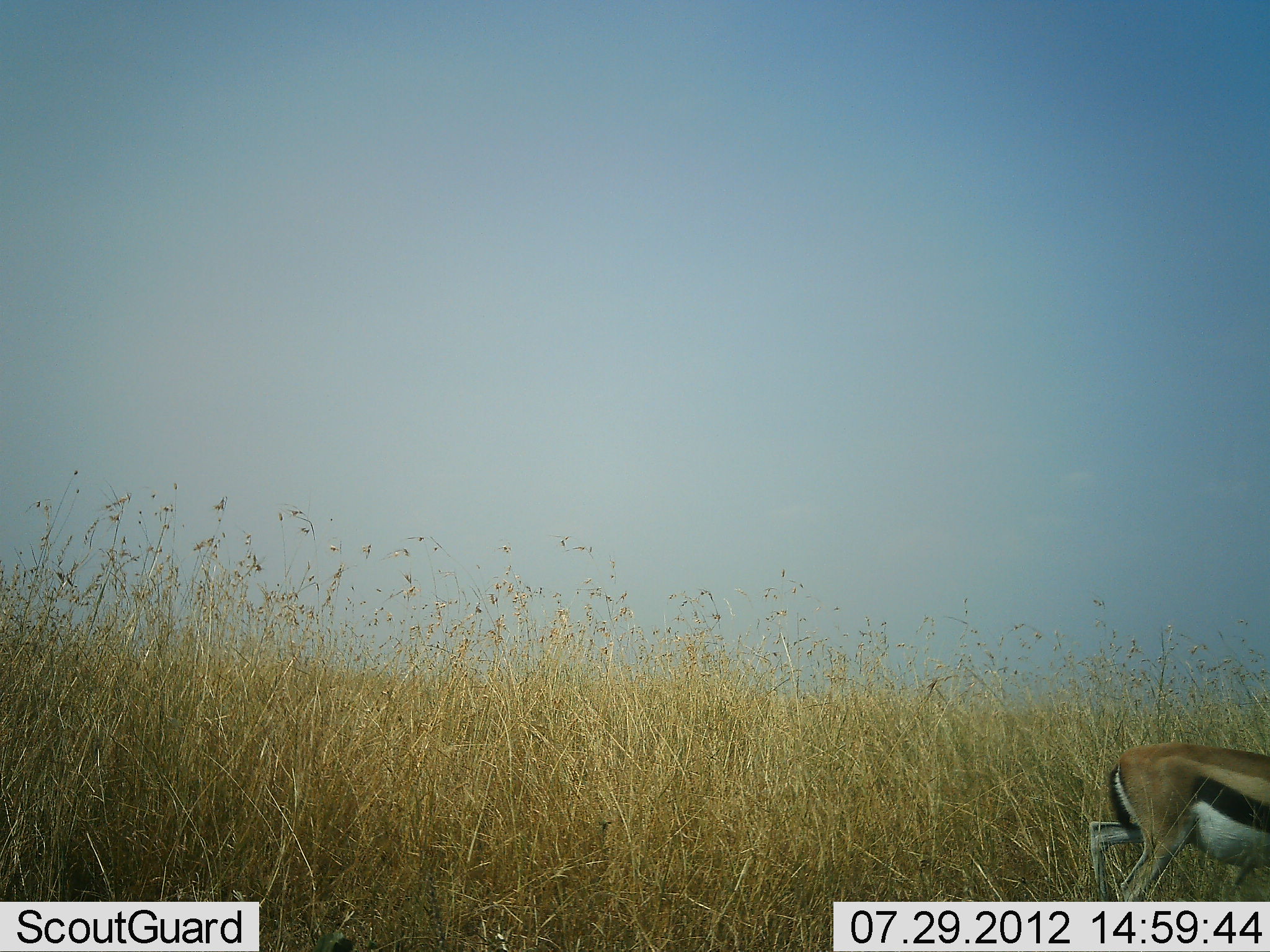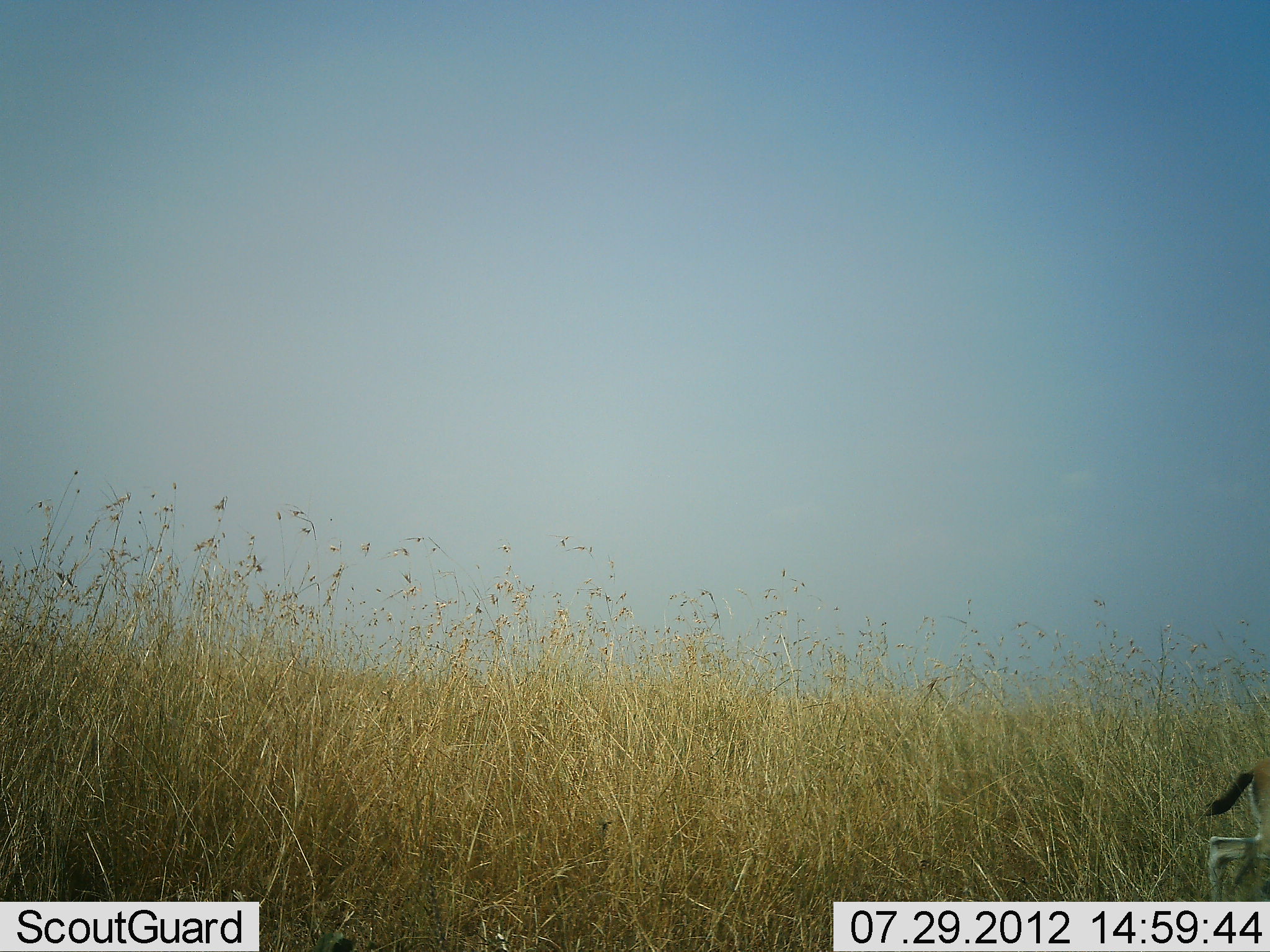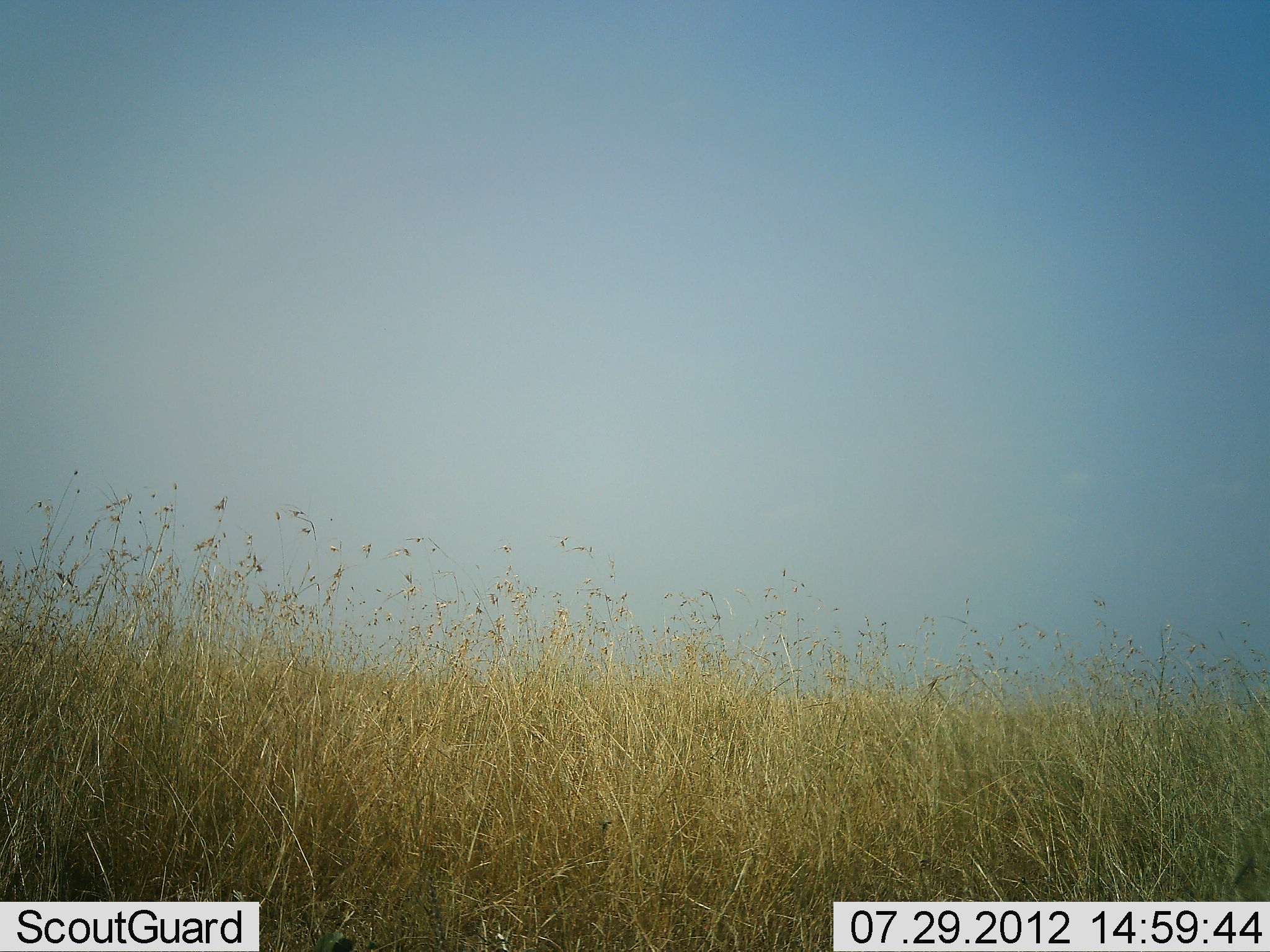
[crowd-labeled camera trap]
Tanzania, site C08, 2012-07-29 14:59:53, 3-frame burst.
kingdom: Animalia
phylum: Chordata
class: Mammalia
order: Artiodactyla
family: Bovidae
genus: Eudorcas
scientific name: Eudorcas thomsonii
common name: thomson's gazelle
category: gazellethomsons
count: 1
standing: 0%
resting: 0%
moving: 100%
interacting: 0%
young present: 0%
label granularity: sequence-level